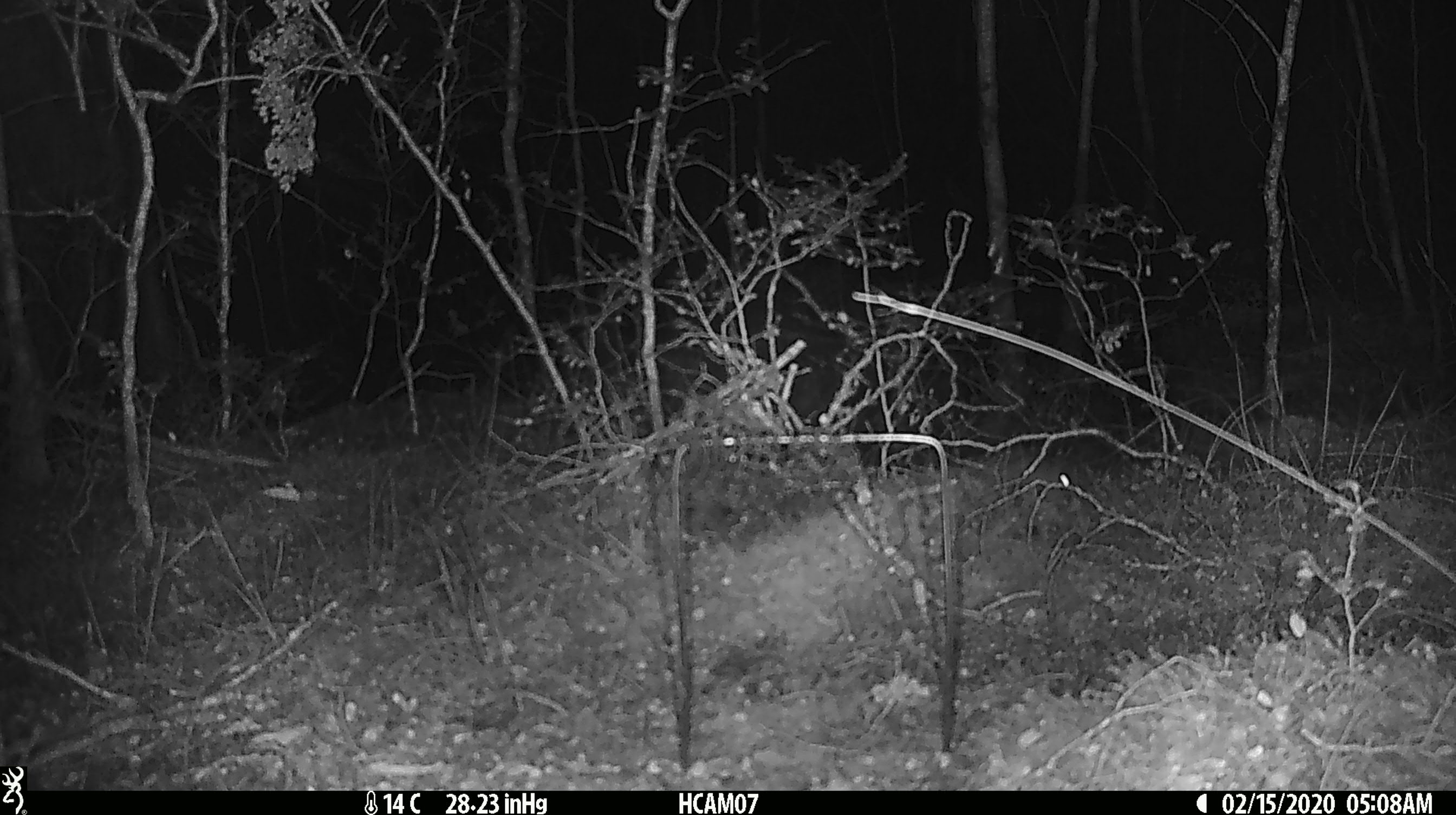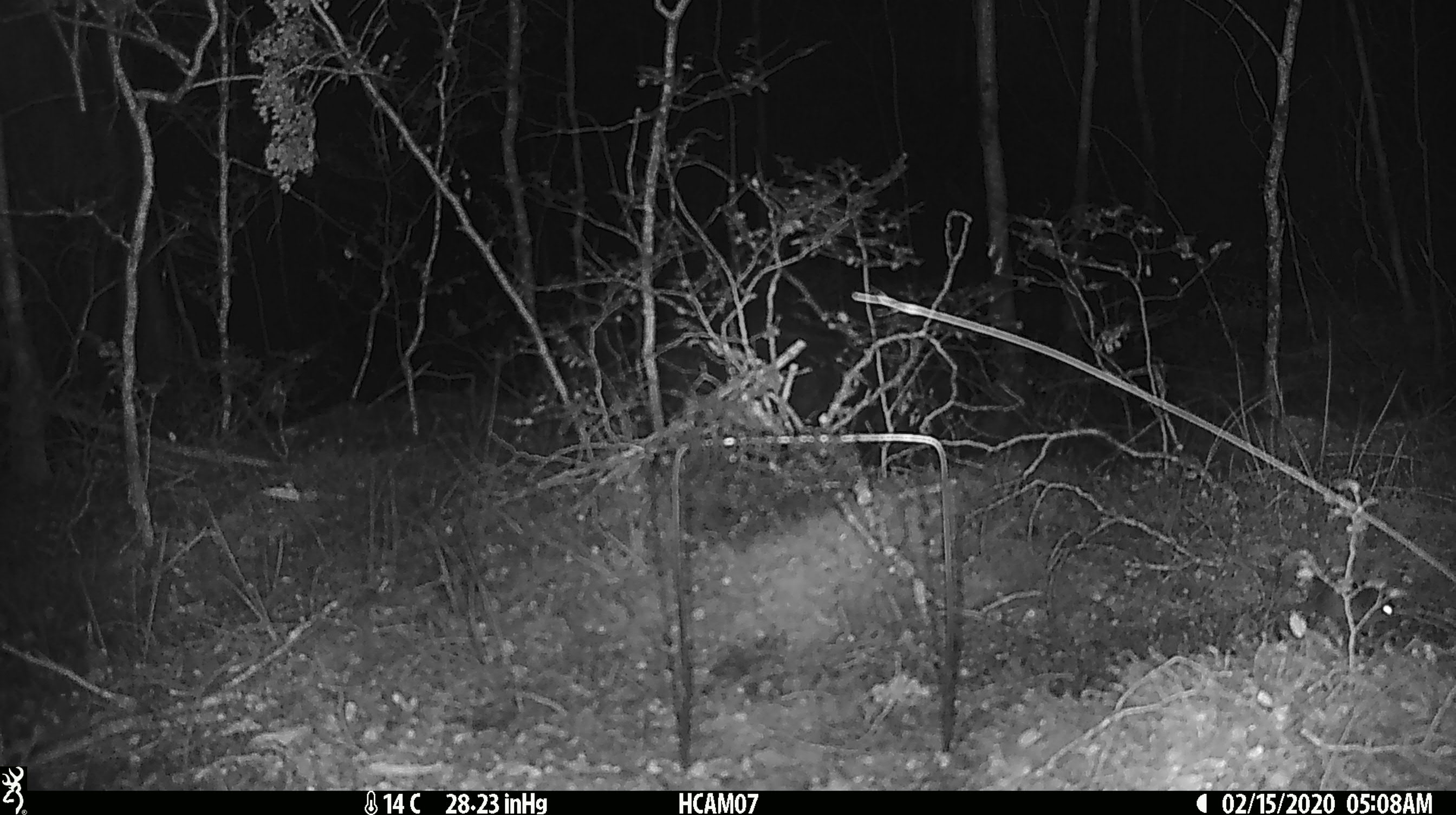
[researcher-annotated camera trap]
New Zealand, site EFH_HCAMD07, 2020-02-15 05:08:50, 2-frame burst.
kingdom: Animalia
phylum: Chordata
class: Mammalia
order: Rodentia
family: Muridae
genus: Mus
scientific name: Mus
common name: mouse